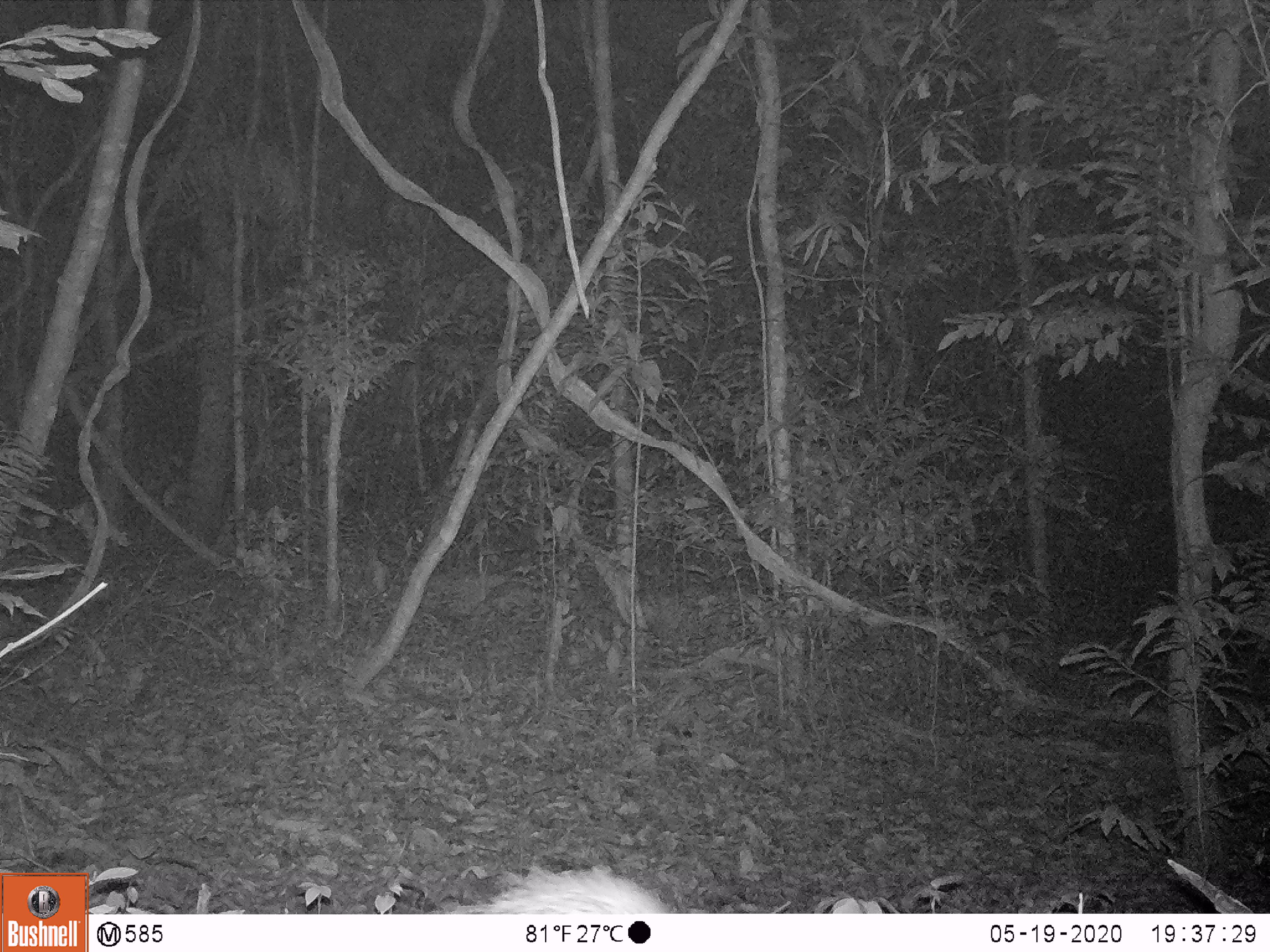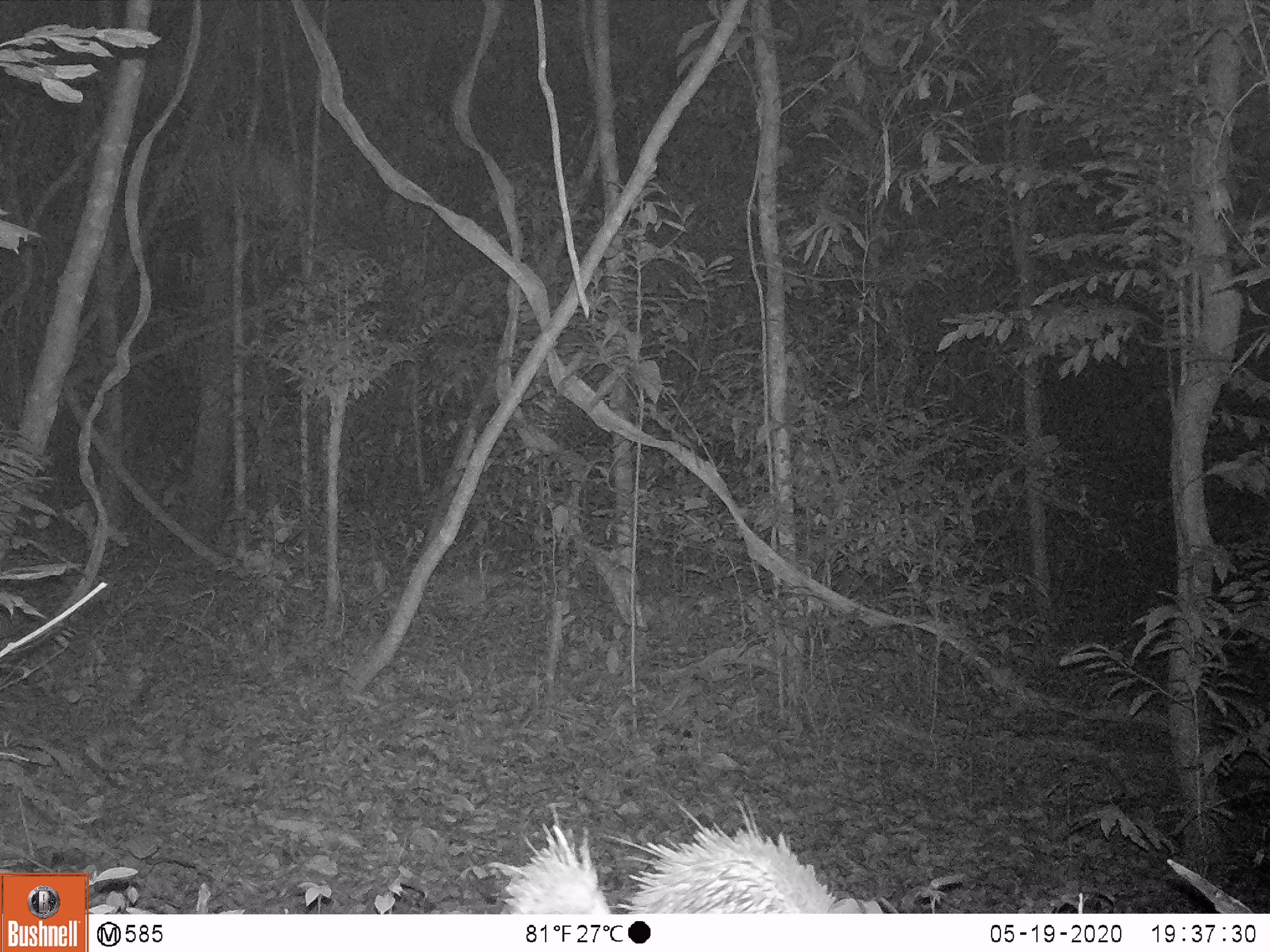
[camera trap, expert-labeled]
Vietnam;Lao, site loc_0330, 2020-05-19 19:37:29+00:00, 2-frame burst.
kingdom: Animalia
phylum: Chordata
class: Mammalia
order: Rodentia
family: Hystricidae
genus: Atherurus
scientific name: Atherurus macrourus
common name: asiatic brush-tailed porcupine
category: asiatic brush tailed porcupine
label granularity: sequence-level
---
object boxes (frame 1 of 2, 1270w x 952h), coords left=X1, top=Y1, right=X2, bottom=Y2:
asiatic brush tailed porcupine: left=454, top=864, right=670, bottom=912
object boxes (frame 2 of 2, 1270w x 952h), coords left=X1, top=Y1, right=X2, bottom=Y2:
asiatic brush tailed porcupine: left=488, top=801, right=883, bottom=913